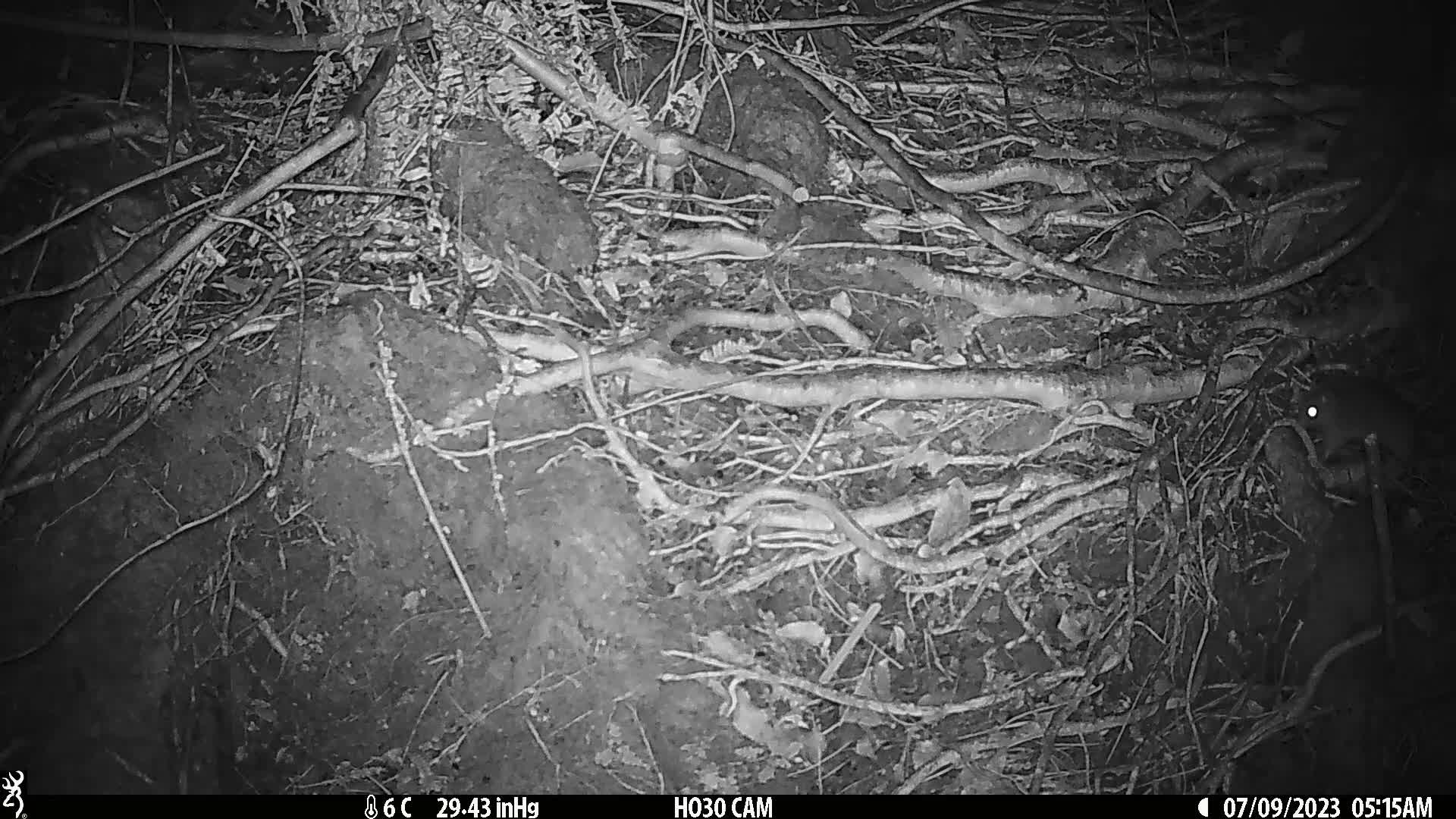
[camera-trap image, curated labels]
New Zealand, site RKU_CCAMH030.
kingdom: Animalia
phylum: Chordata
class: Mammalia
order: Rodentia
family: Muridae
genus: Rattus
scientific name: Rattus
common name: rat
Rat (Rattus).